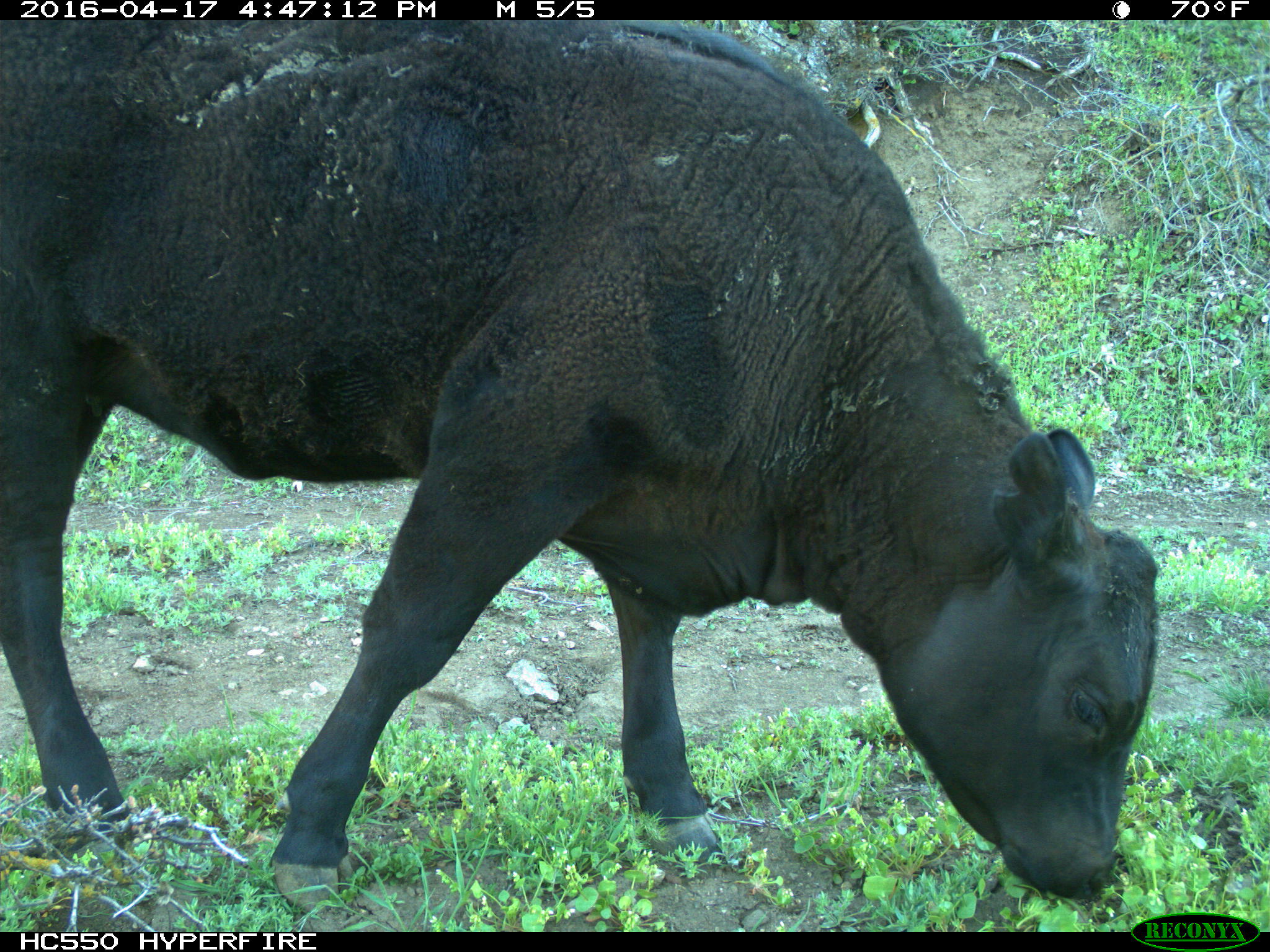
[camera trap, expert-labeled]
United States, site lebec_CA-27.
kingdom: Animalia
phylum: Chordata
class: Mammalia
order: Artiodactyla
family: Bovidae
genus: Bos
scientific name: Bos taurus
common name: domestic cow